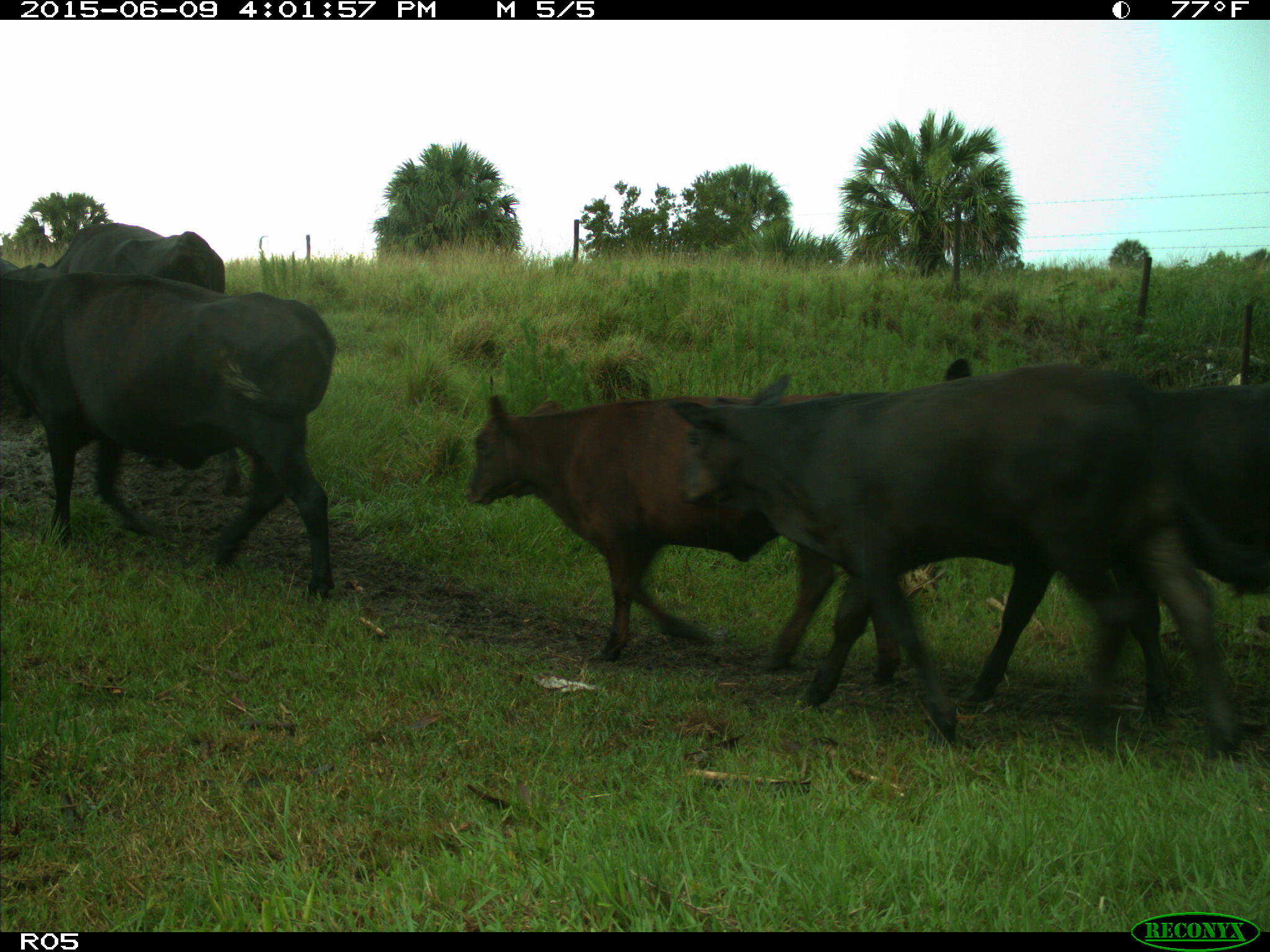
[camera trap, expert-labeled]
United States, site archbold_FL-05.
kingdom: Animalia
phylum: Chordata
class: Mammalia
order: Artiodactyla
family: Bovidae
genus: Bos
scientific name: Bos taurus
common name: domestic cow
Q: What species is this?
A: Bos taurus (domestic cow).